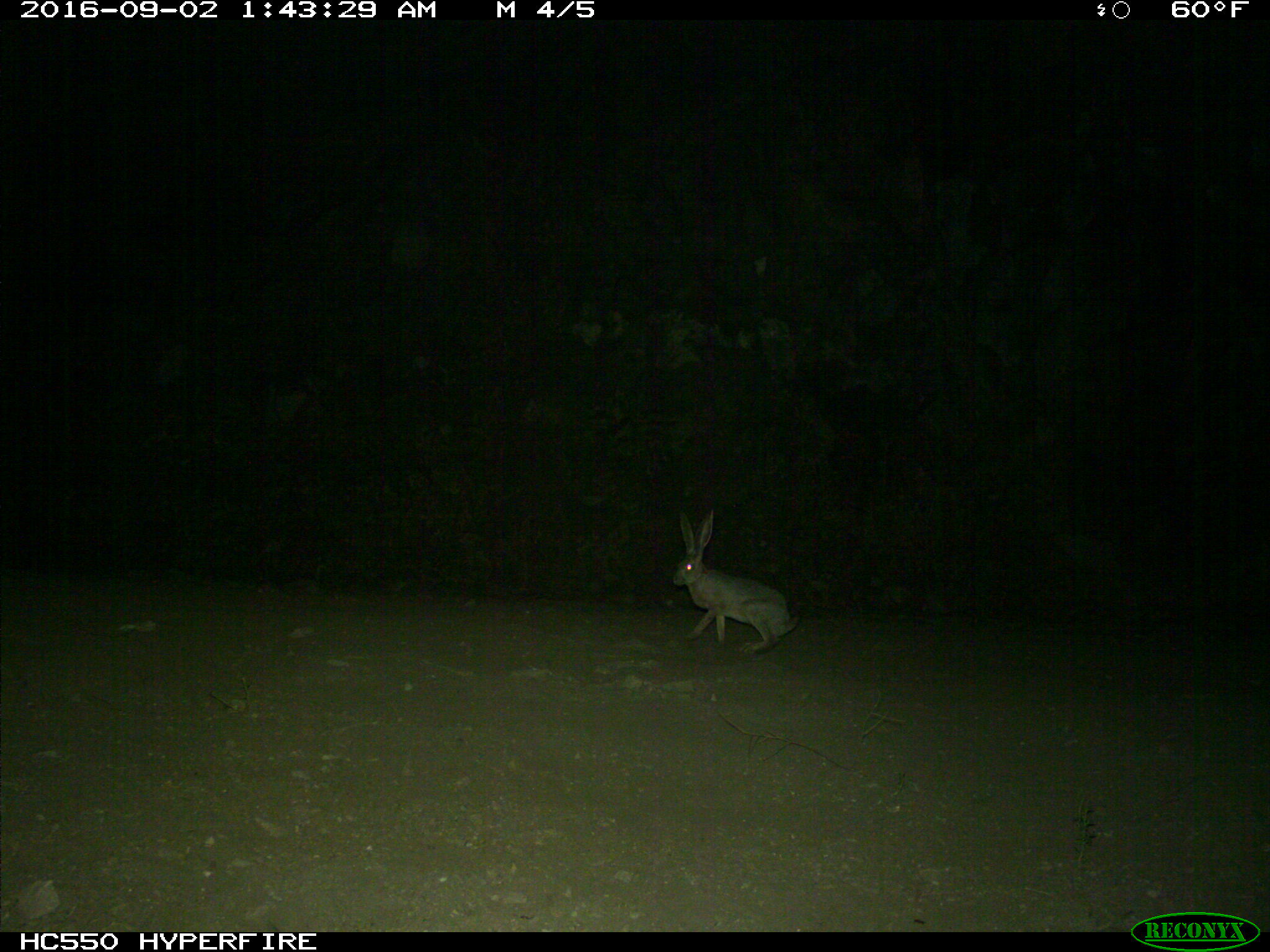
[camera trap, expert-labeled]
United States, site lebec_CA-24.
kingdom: Animalia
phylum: Chordata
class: Mammalia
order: Lagomorpha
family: Leporidae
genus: Lepus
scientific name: Lepus californicus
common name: black-tailed jackrabbit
Lepus californicus (black-tailed jackrabbit).